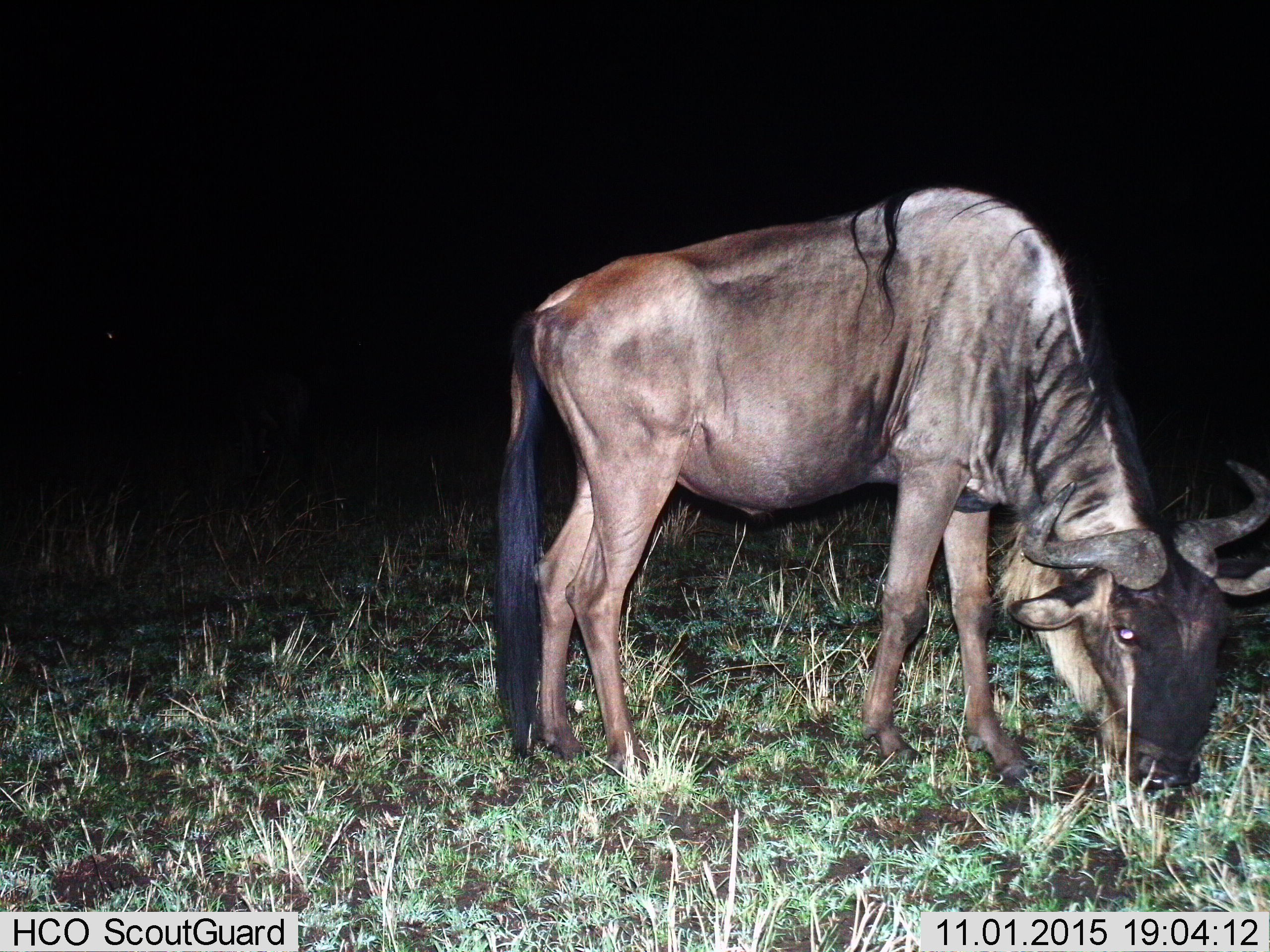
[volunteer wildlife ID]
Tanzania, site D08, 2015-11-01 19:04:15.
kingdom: Animalia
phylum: Chordata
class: Mammalia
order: Artiodactyla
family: Bovidae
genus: Connochaetes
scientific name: Connochaetes taurinus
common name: blue wildebeest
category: wildebeest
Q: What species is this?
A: Wildebeest (blue wildebeest) (Connochaetes taurinus).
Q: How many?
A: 1.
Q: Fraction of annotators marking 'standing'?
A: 17%.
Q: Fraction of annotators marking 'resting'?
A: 0%.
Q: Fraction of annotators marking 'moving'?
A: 0%.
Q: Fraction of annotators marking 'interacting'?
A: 0%.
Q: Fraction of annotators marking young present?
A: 0%.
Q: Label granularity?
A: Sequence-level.